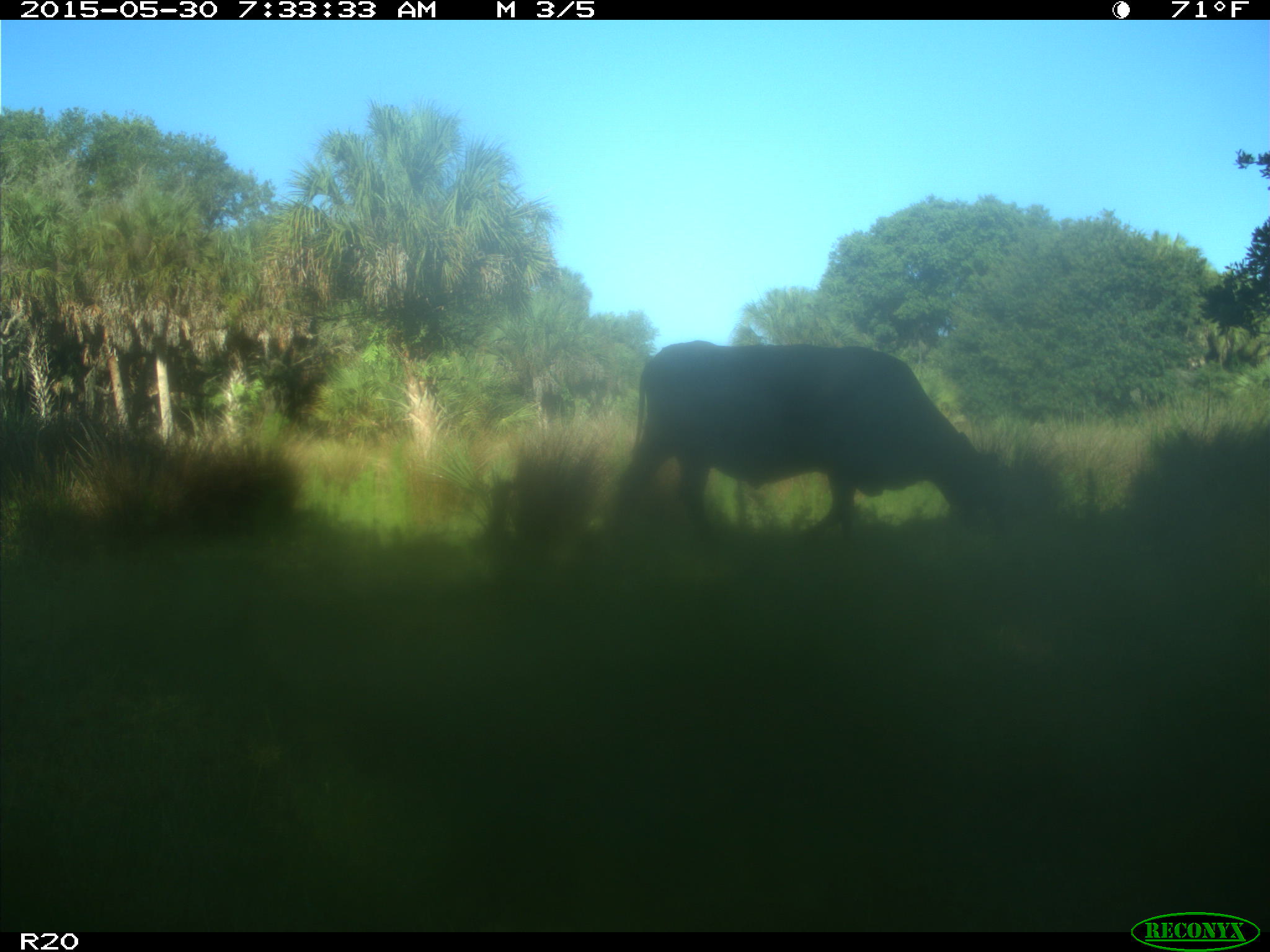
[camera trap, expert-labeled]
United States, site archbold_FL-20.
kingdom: Animalia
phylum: Chordata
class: Mammalia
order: Artiodactyla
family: Bovidae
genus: Bos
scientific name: Bos taurus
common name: domestic cow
Bos taurus (domestic cow).